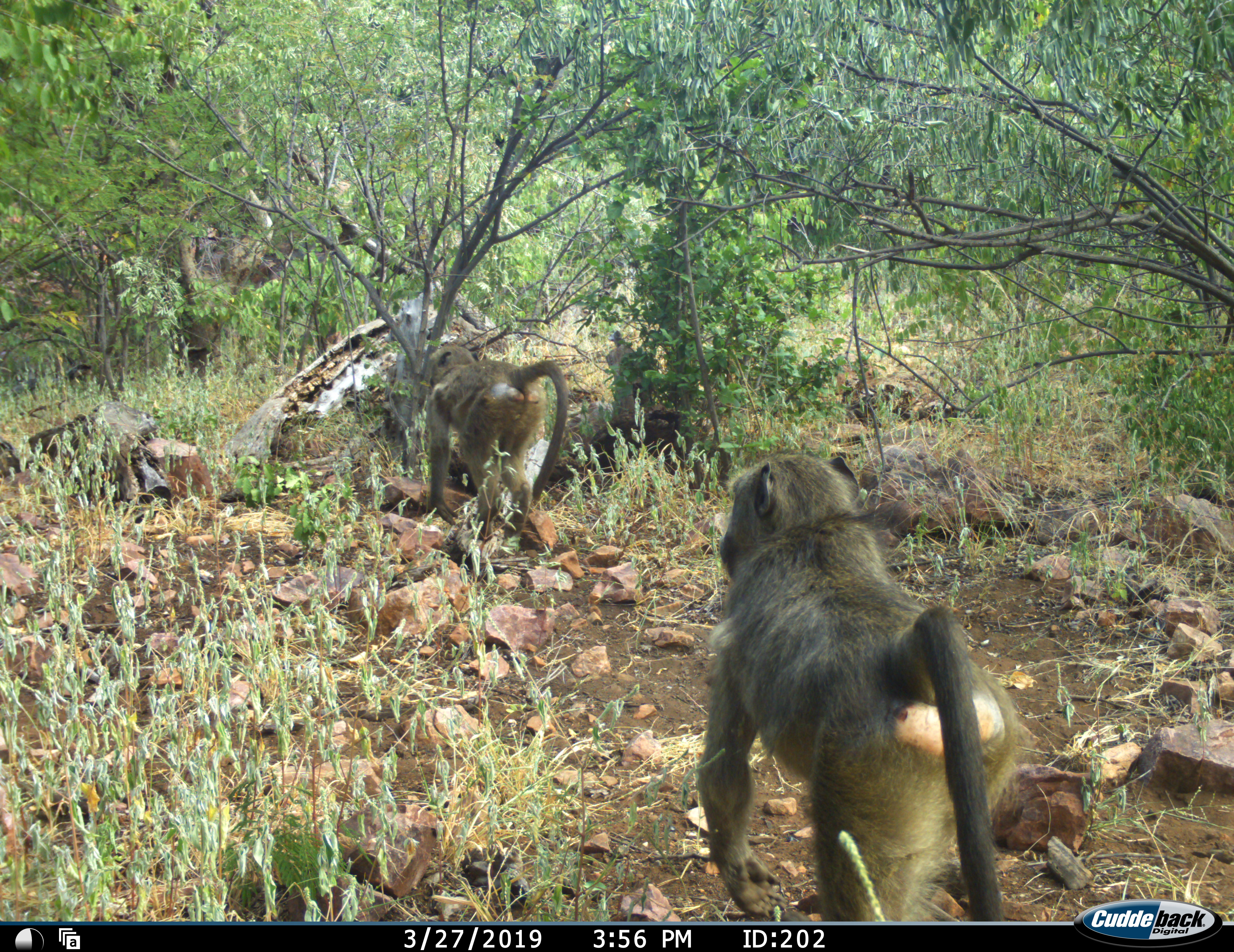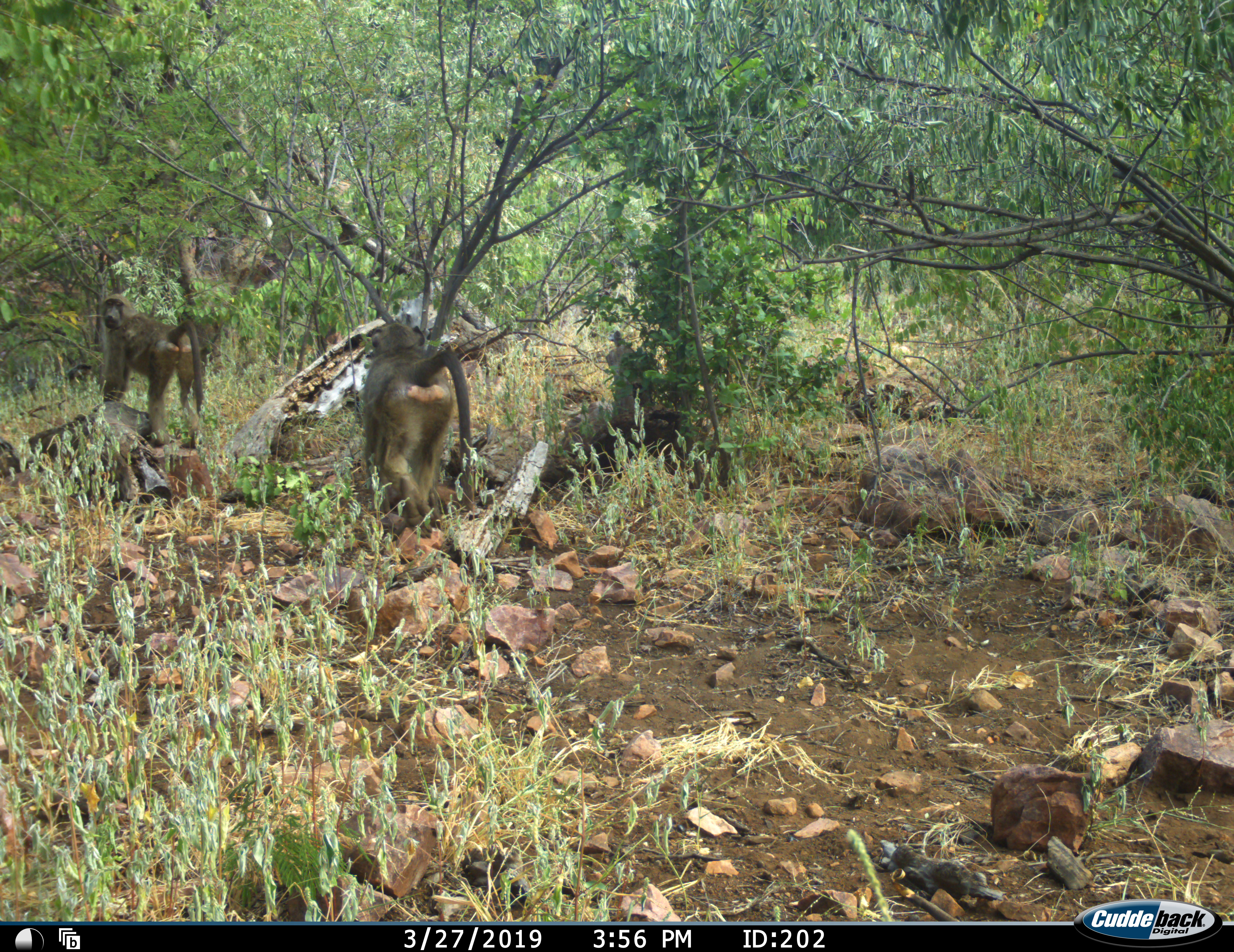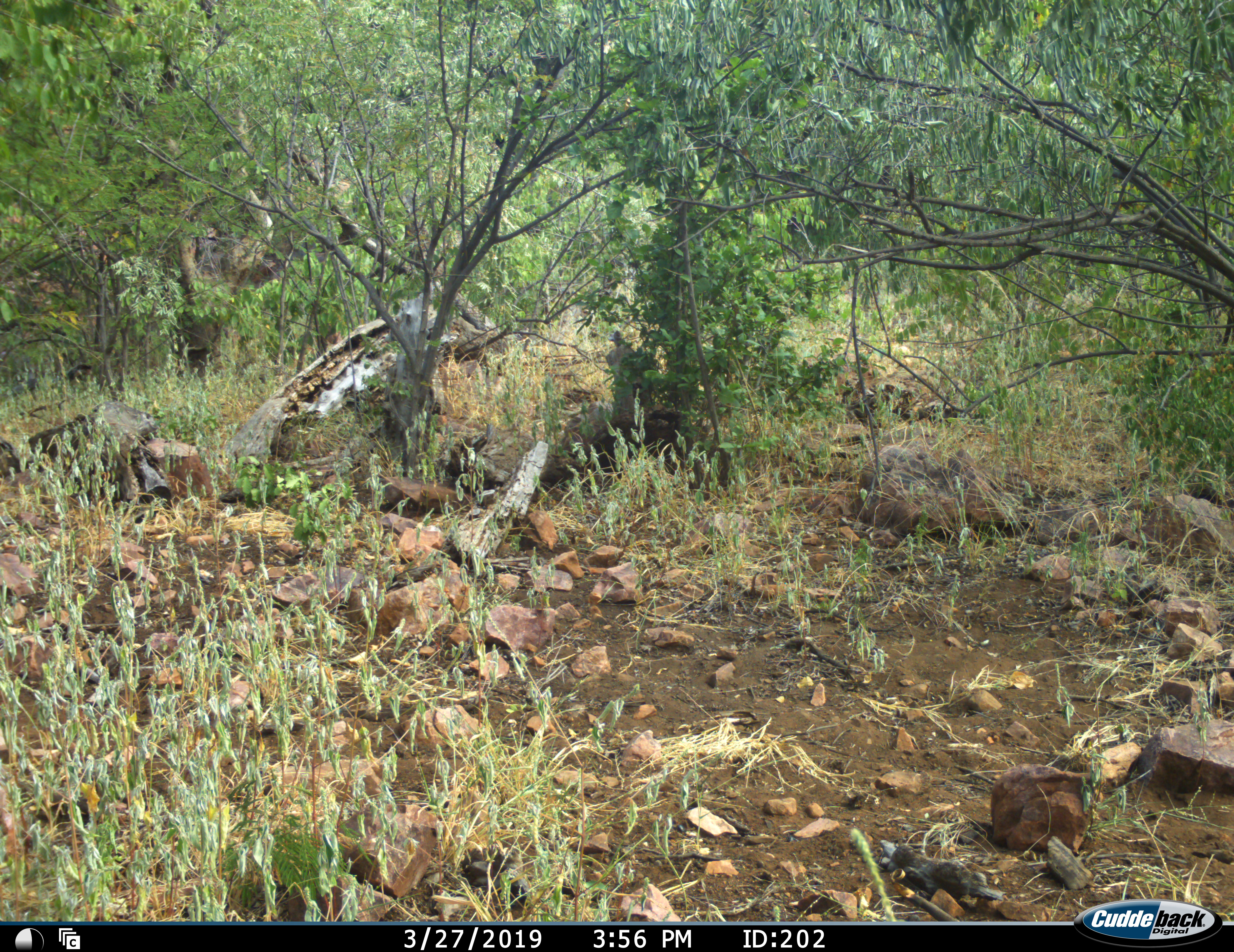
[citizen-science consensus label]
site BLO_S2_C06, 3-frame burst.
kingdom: Animalia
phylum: Chordata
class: Mammalia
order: Primates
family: Cercopithecidae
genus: Papio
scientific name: Papio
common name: baboon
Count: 2.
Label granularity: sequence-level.